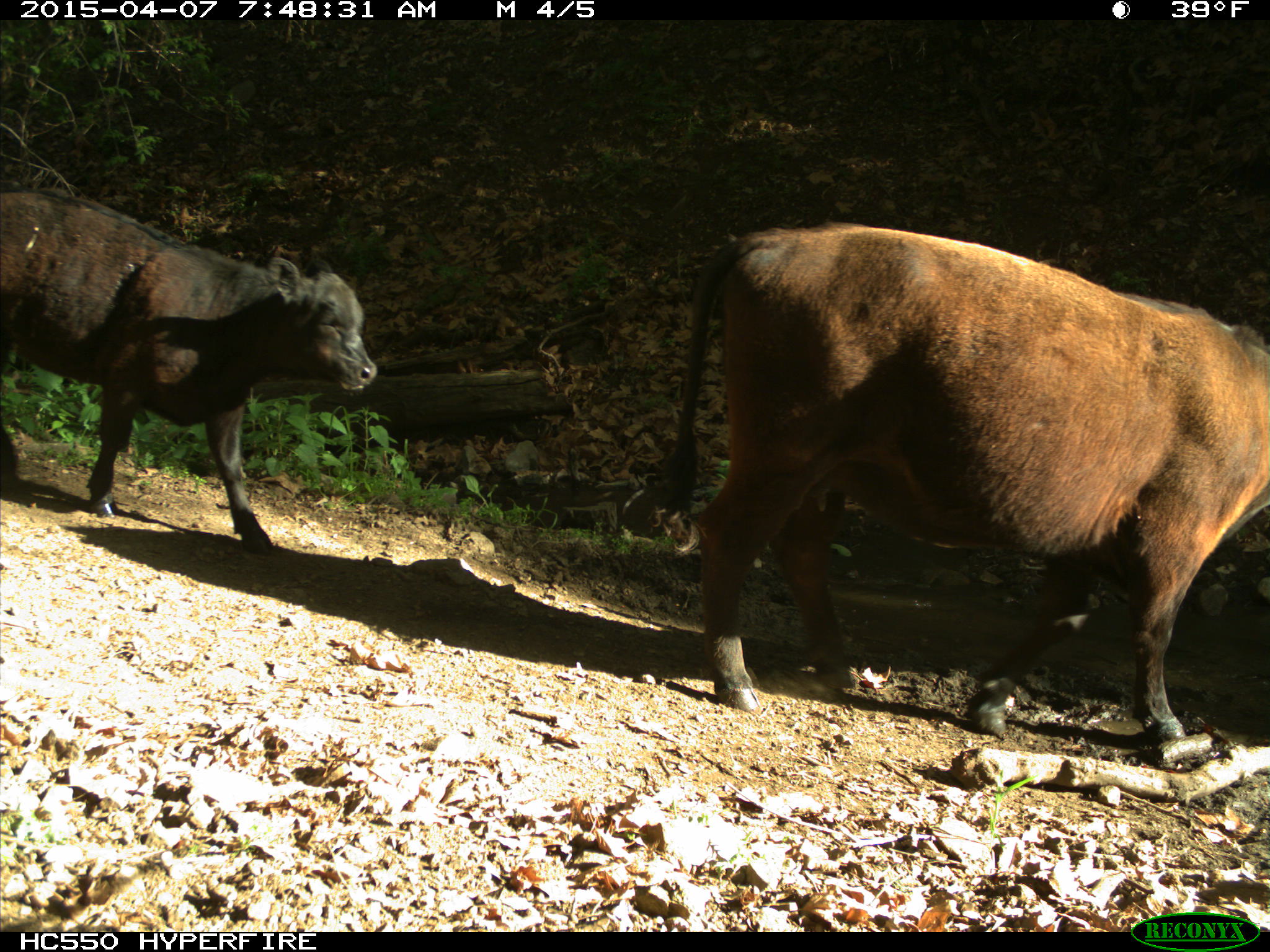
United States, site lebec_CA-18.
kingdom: Animalia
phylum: Chordata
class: Mammalia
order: Artiodactyla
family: Bovidae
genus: Bos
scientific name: Bos taurus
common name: domestic cow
Bos taurus (domestic cow).